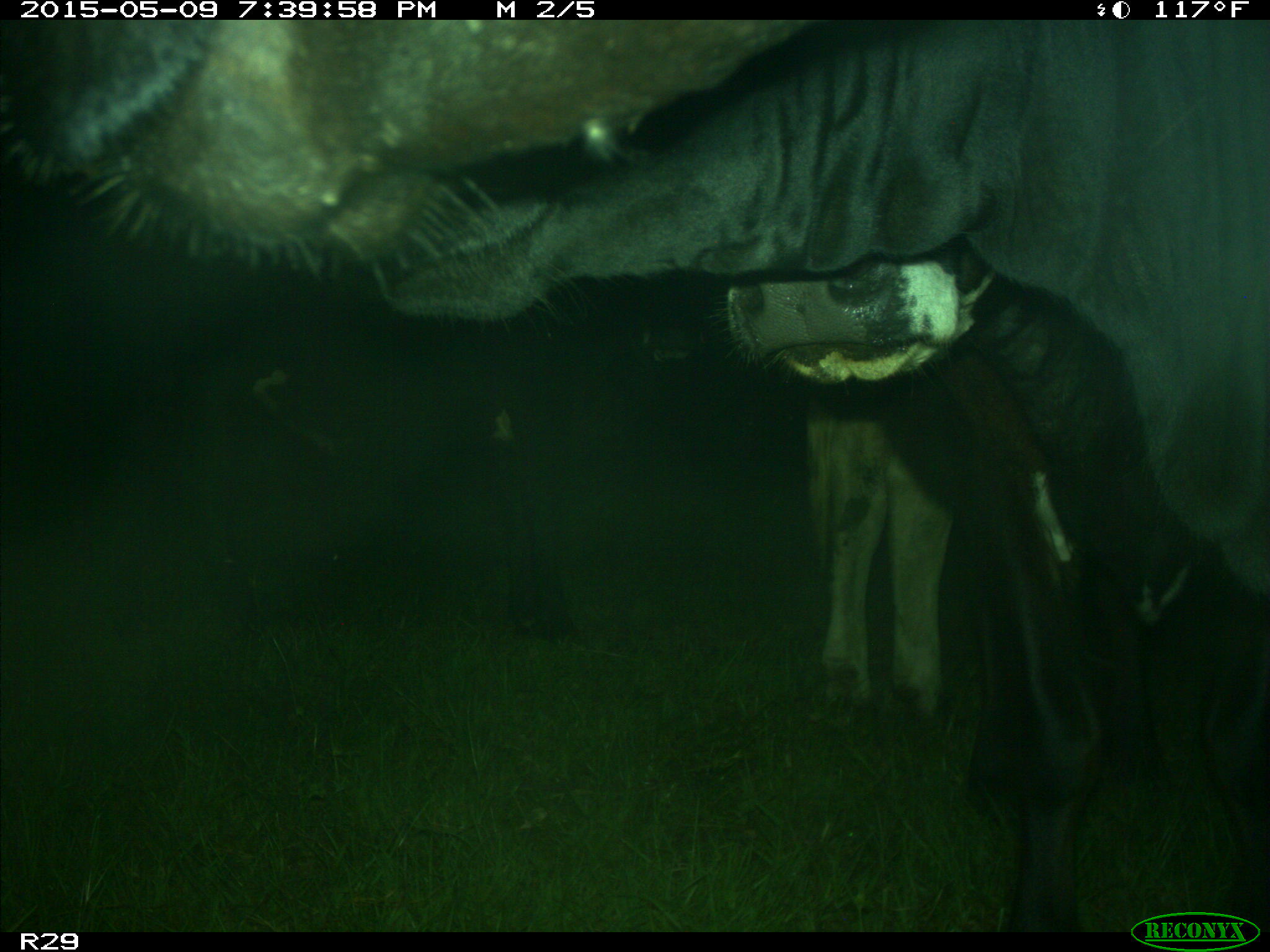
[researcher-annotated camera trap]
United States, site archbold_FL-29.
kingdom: Animalia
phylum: Chordata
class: Mammalia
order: Artiodactyla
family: Bovidae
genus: Bos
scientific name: Bos taurus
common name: domestic cow